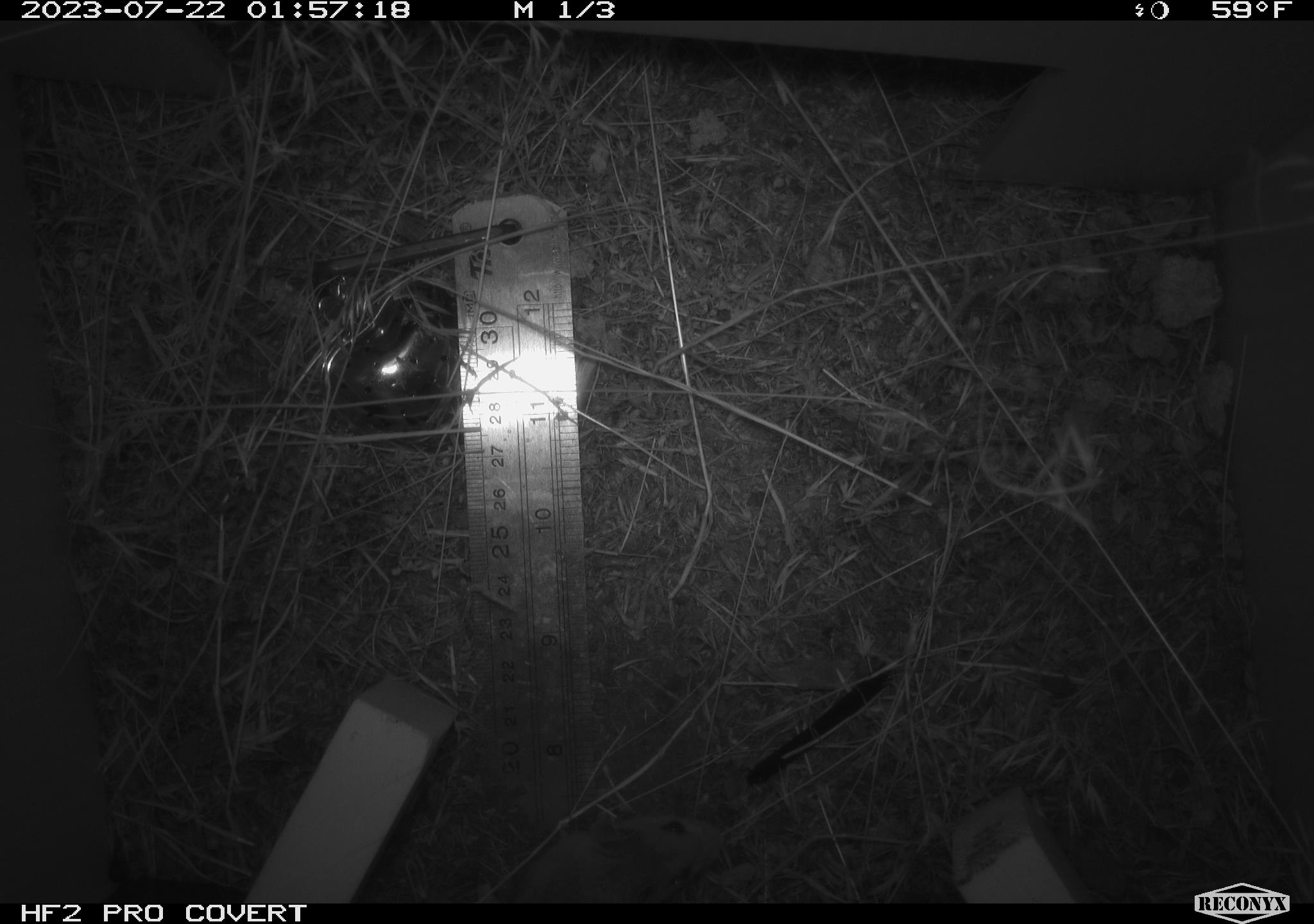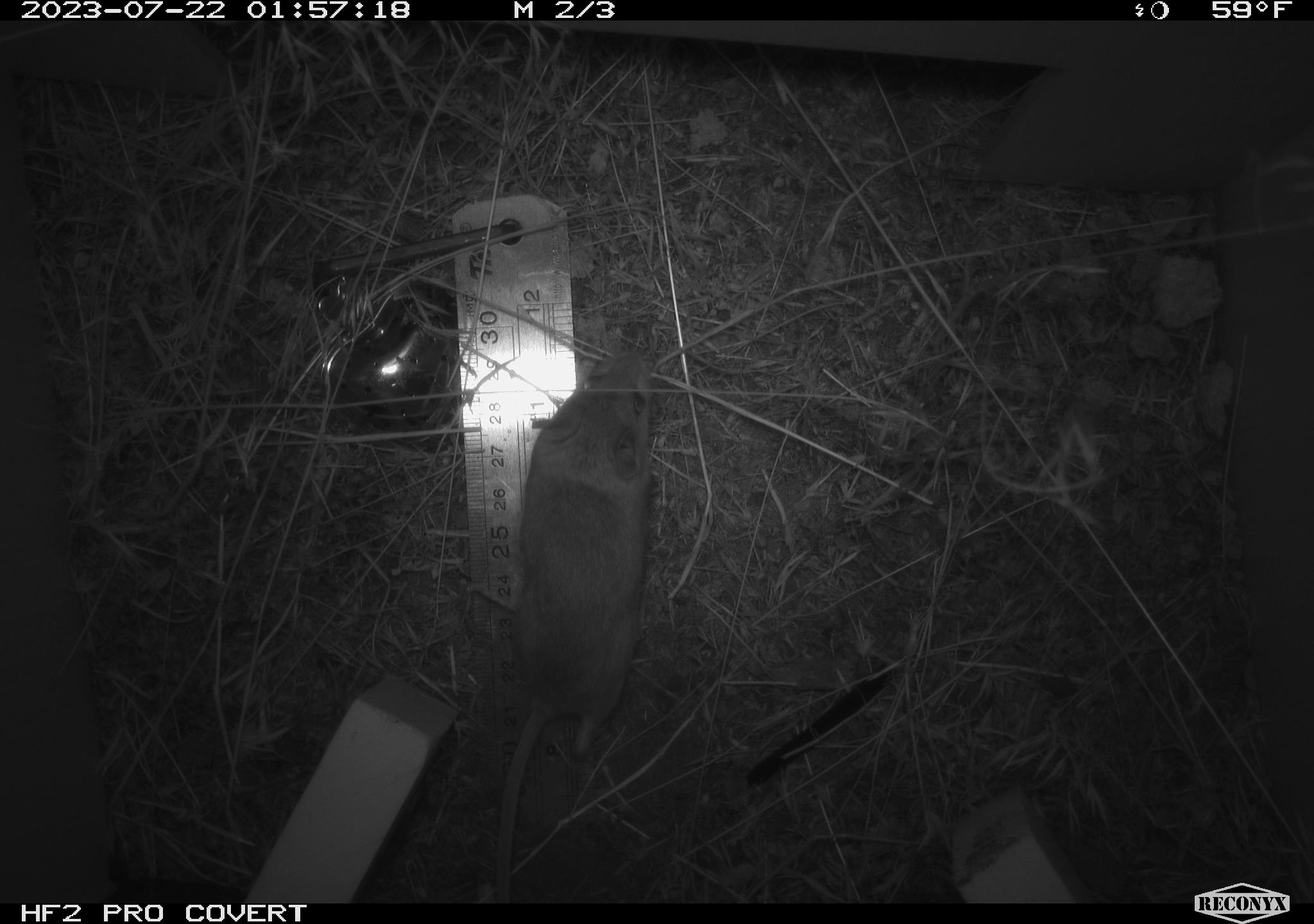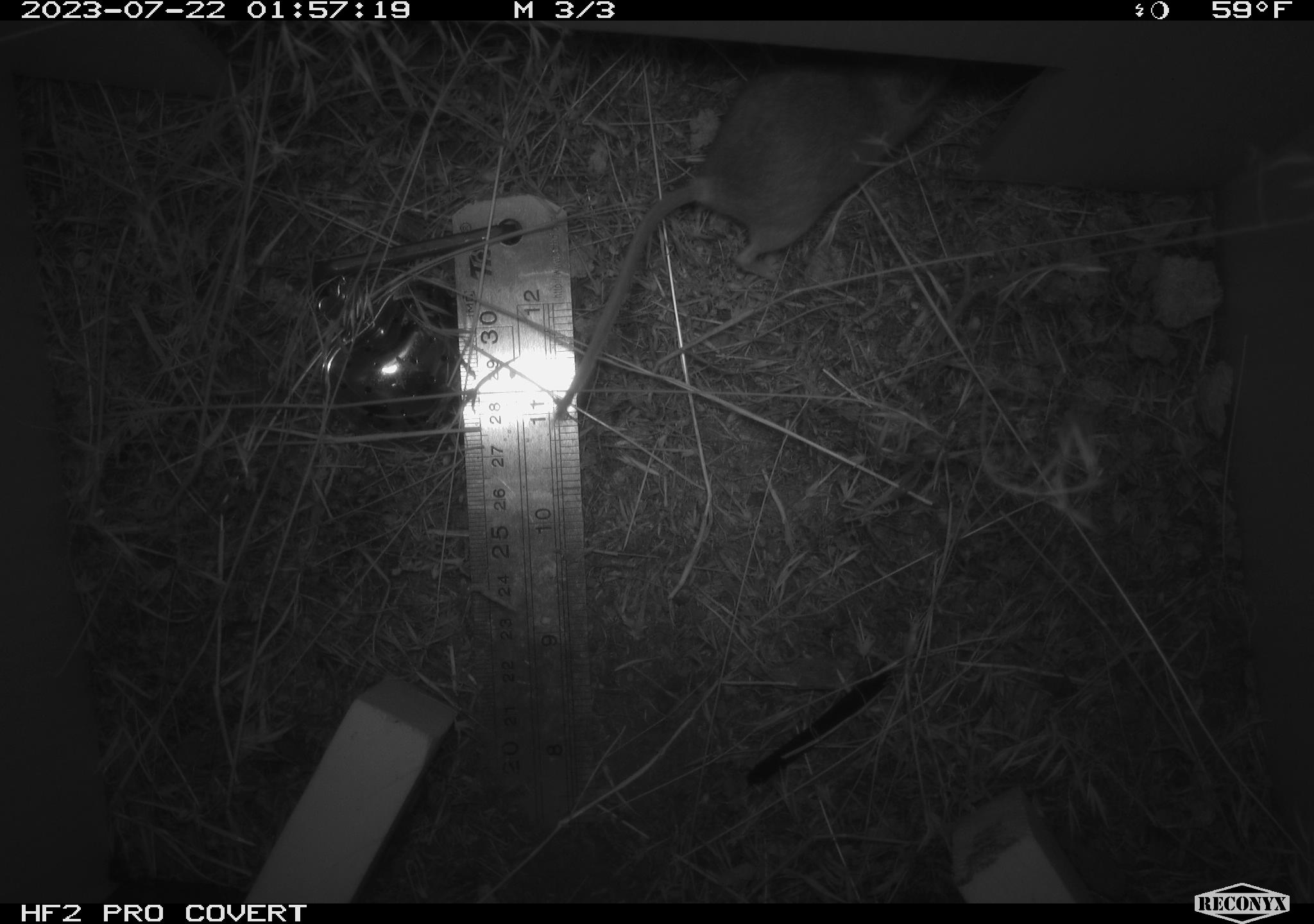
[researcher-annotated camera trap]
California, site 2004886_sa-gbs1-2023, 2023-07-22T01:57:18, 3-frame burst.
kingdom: Animalia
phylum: Chordata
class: Mammalia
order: Rodentia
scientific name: Rodentia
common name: mouse species